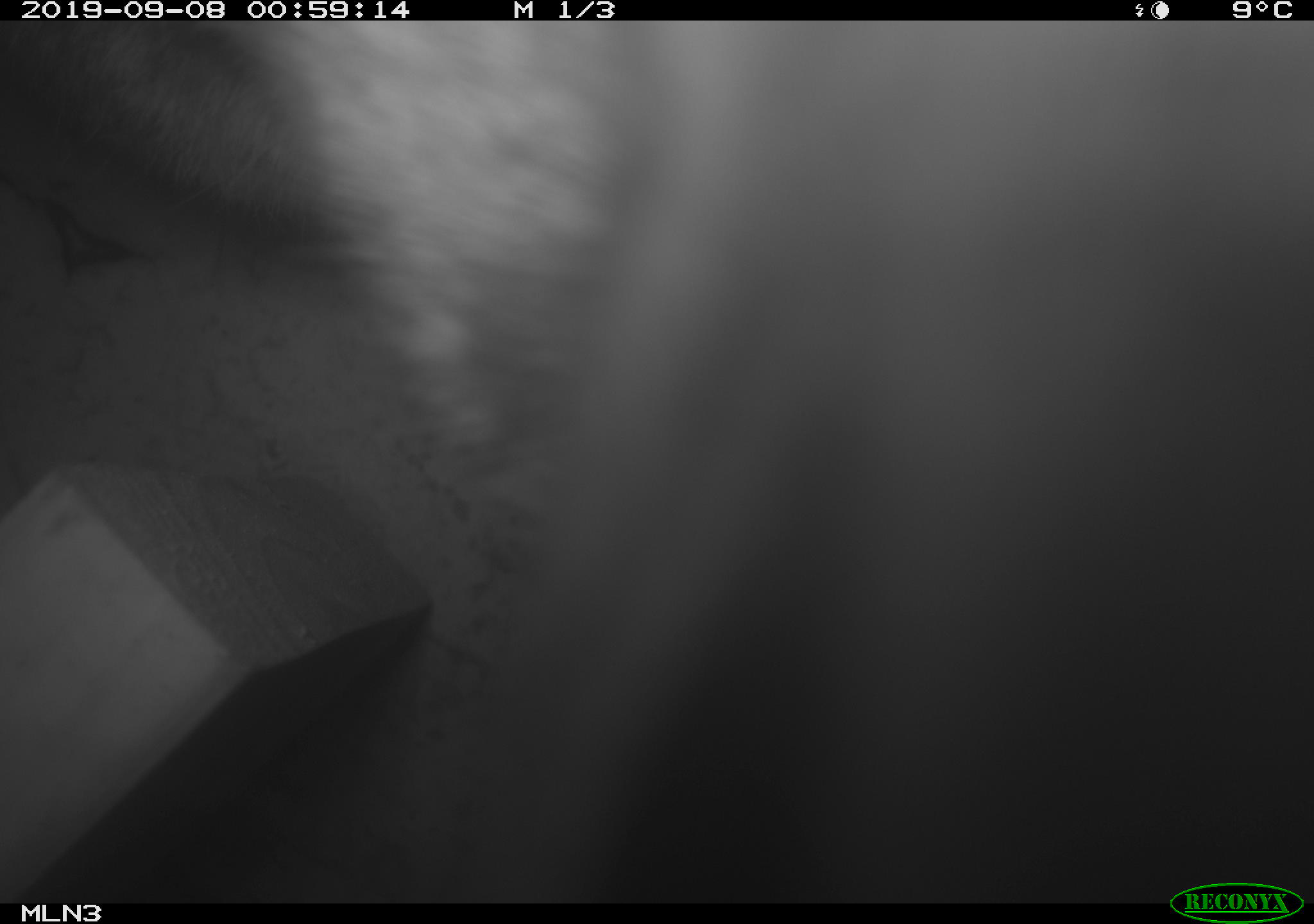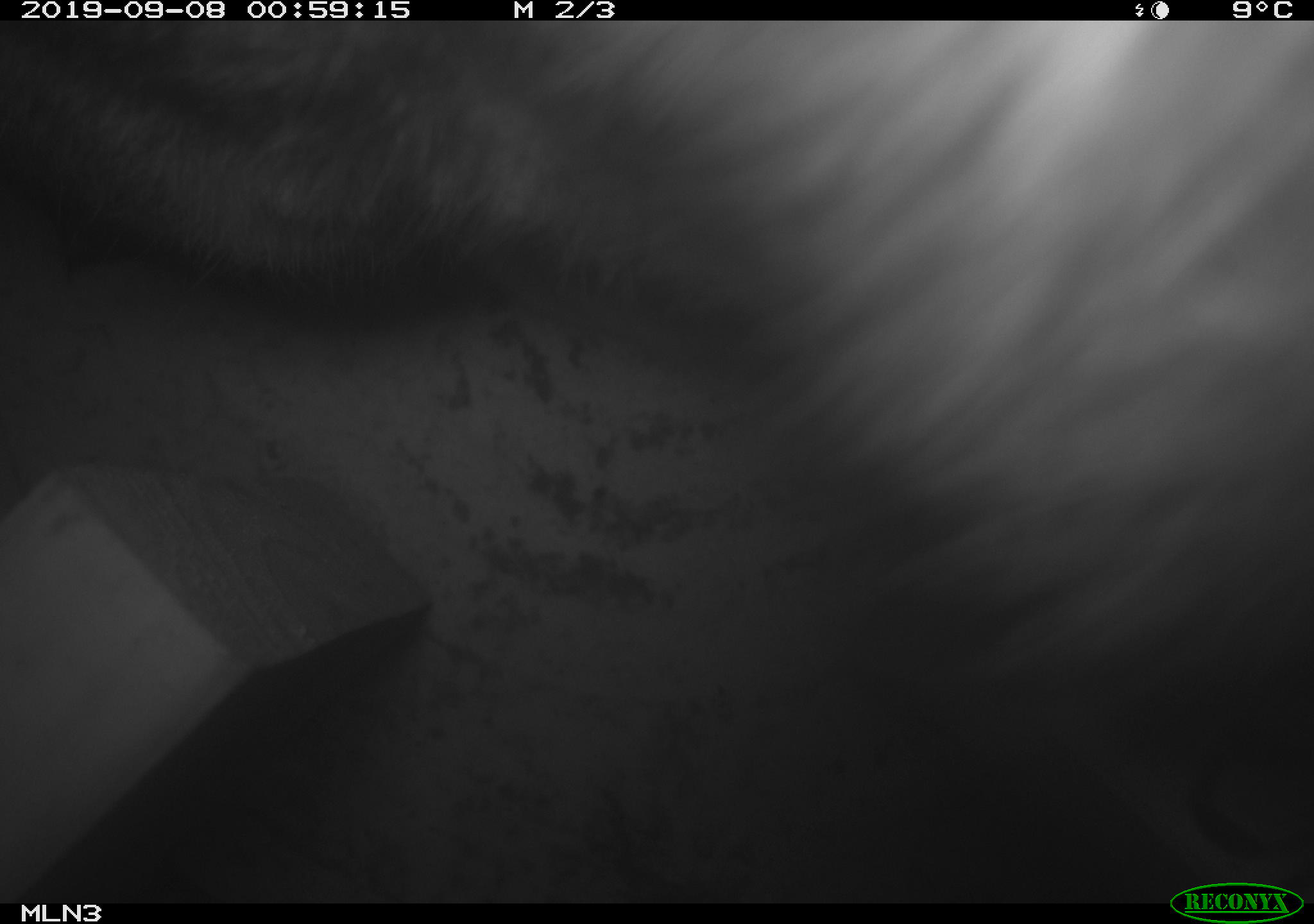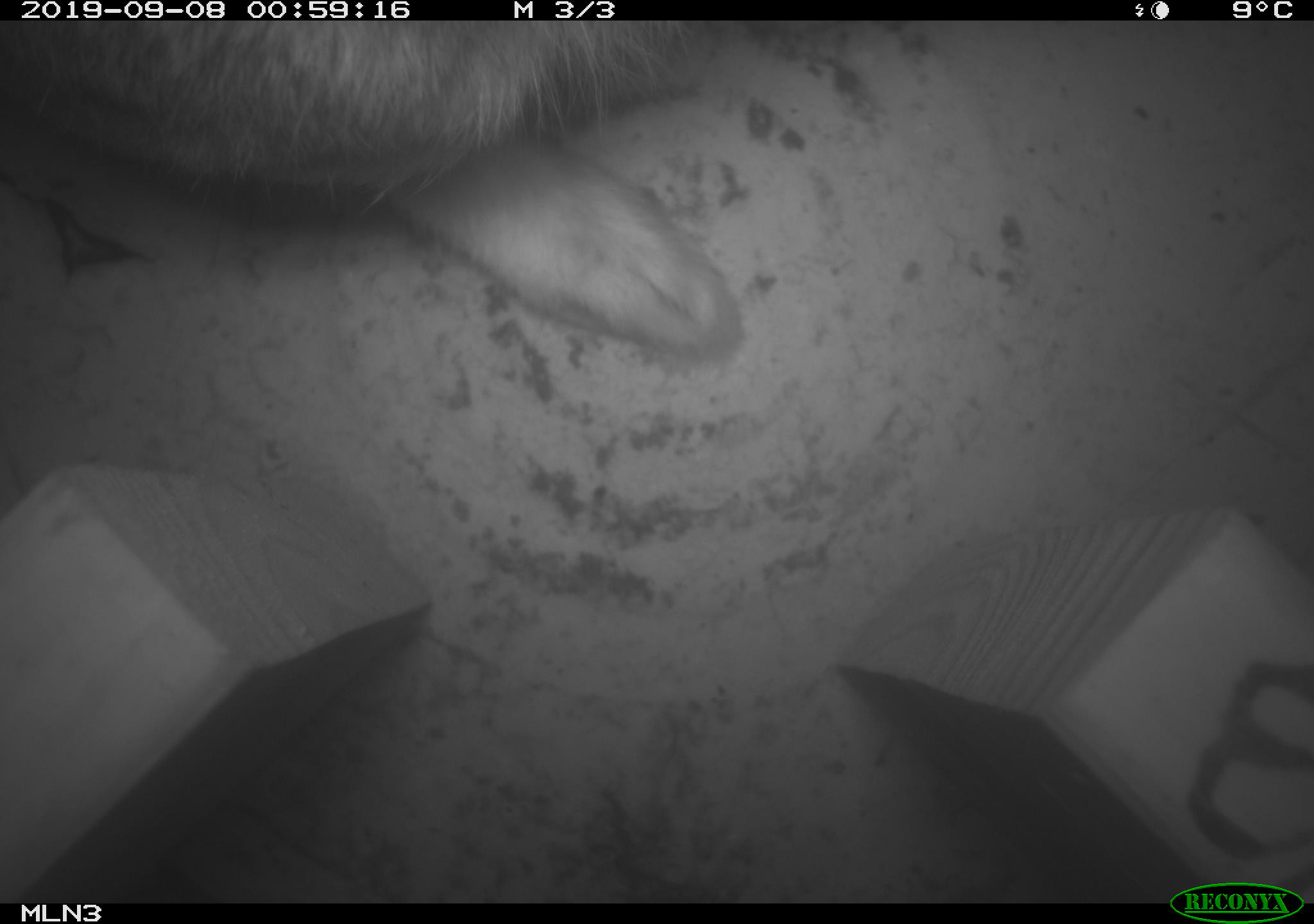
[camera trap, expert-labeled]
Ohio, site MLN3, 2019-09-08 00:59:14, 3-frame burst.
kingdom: Animalia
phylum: Chordata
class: Mammalia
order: Lagomorpha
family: Leporidae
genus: Sylvilagus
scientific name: Sylvilagus floridanus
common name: eastern cottontail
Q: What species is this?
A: Eastern cottontail (Sylvilagus floridanus).